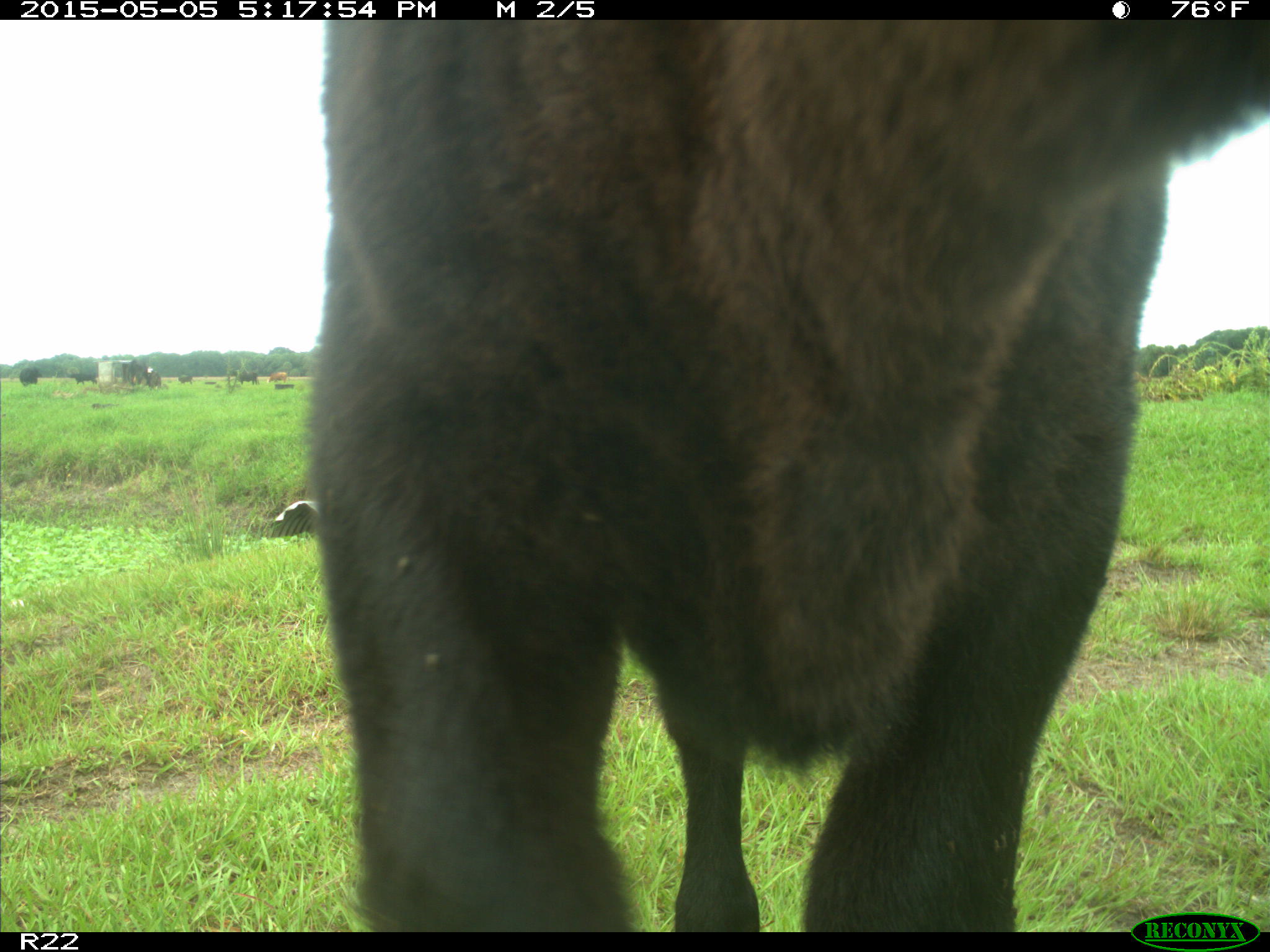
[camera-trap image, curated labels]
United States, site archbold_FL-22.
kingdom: Animalia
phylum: Chordata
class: Mammalia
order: Artiodactyla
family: Bovidae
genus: Bos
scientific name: Bos taurus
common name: domestic cow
Bos taurus (domestic cow).